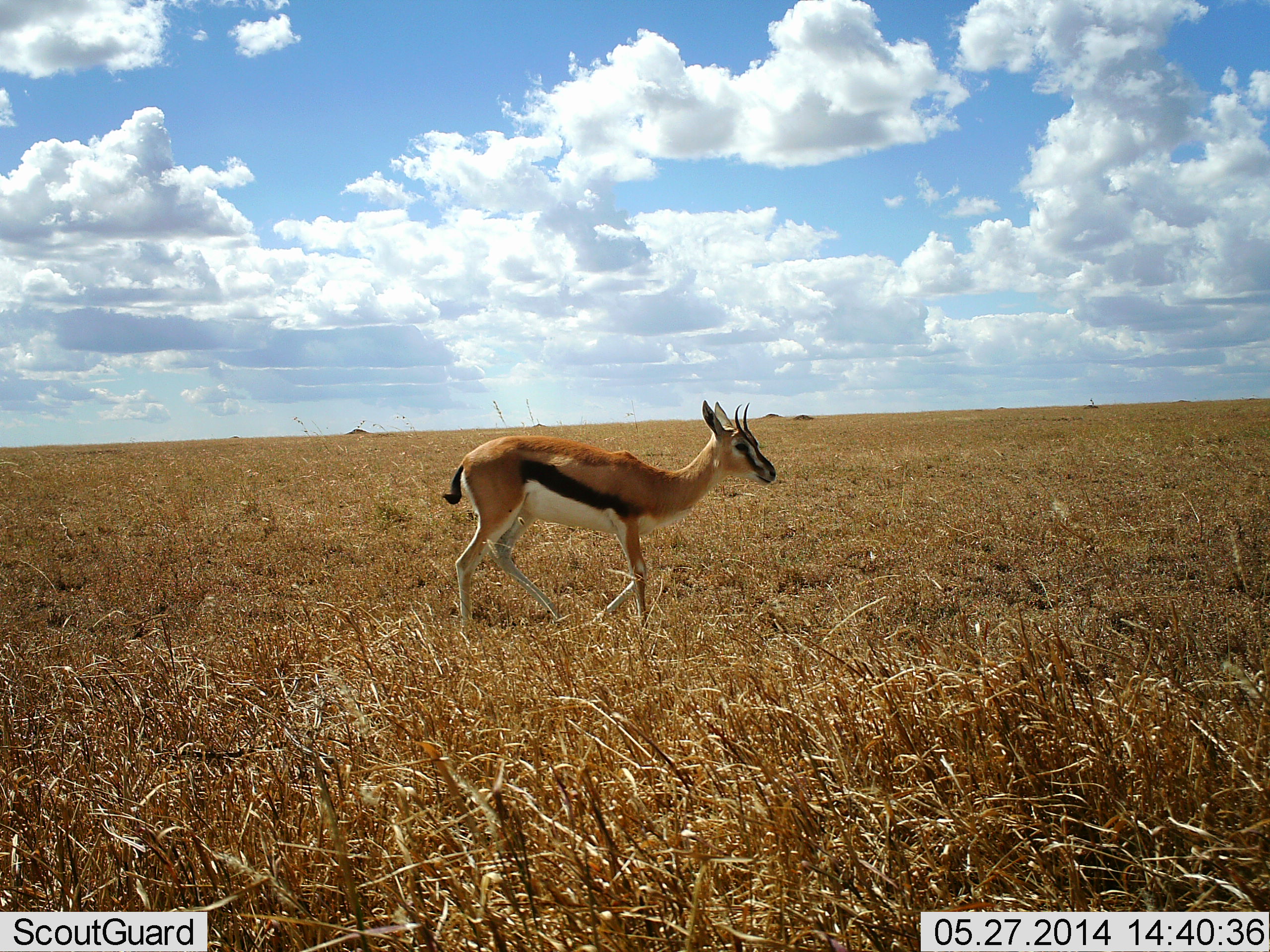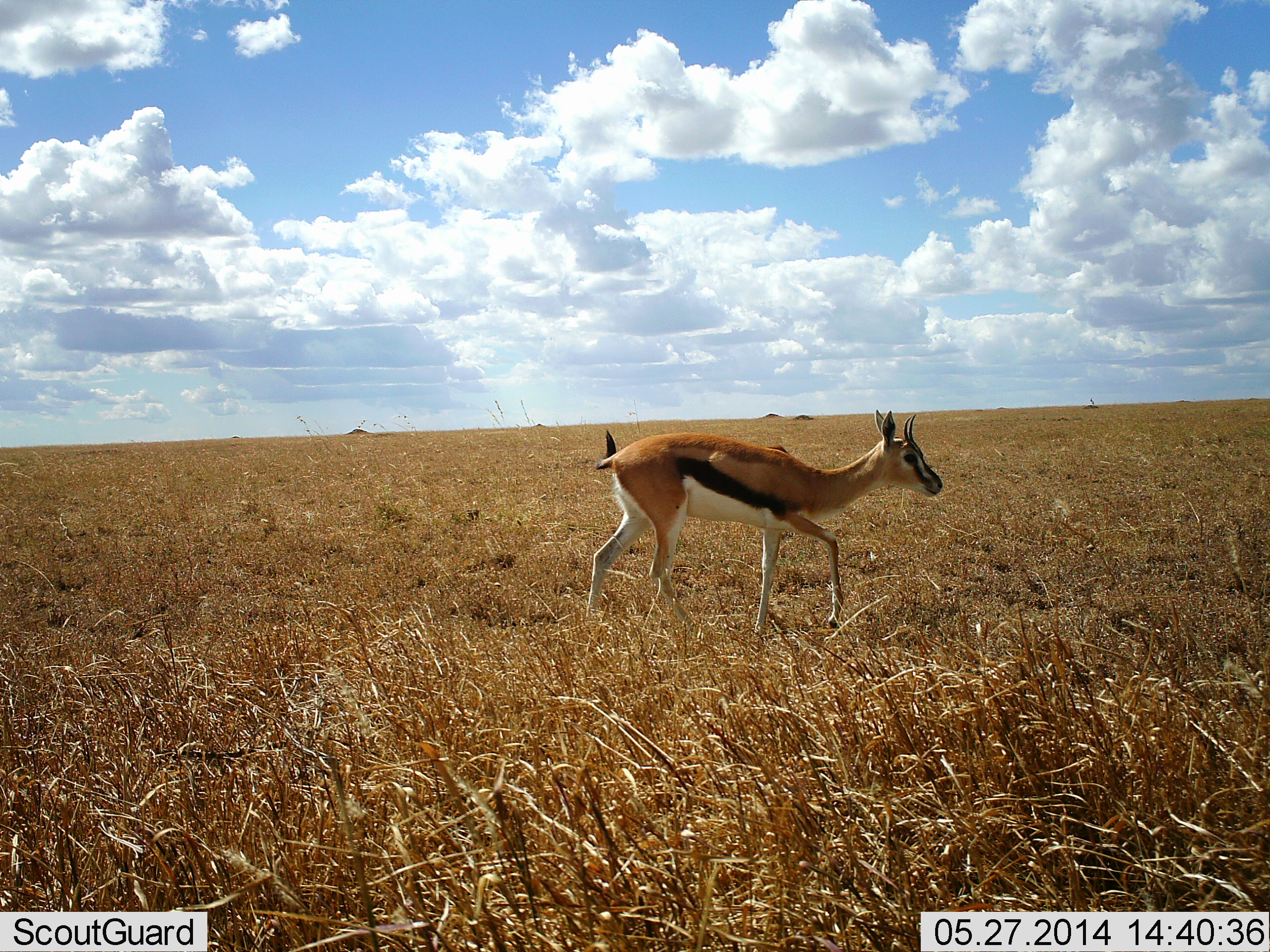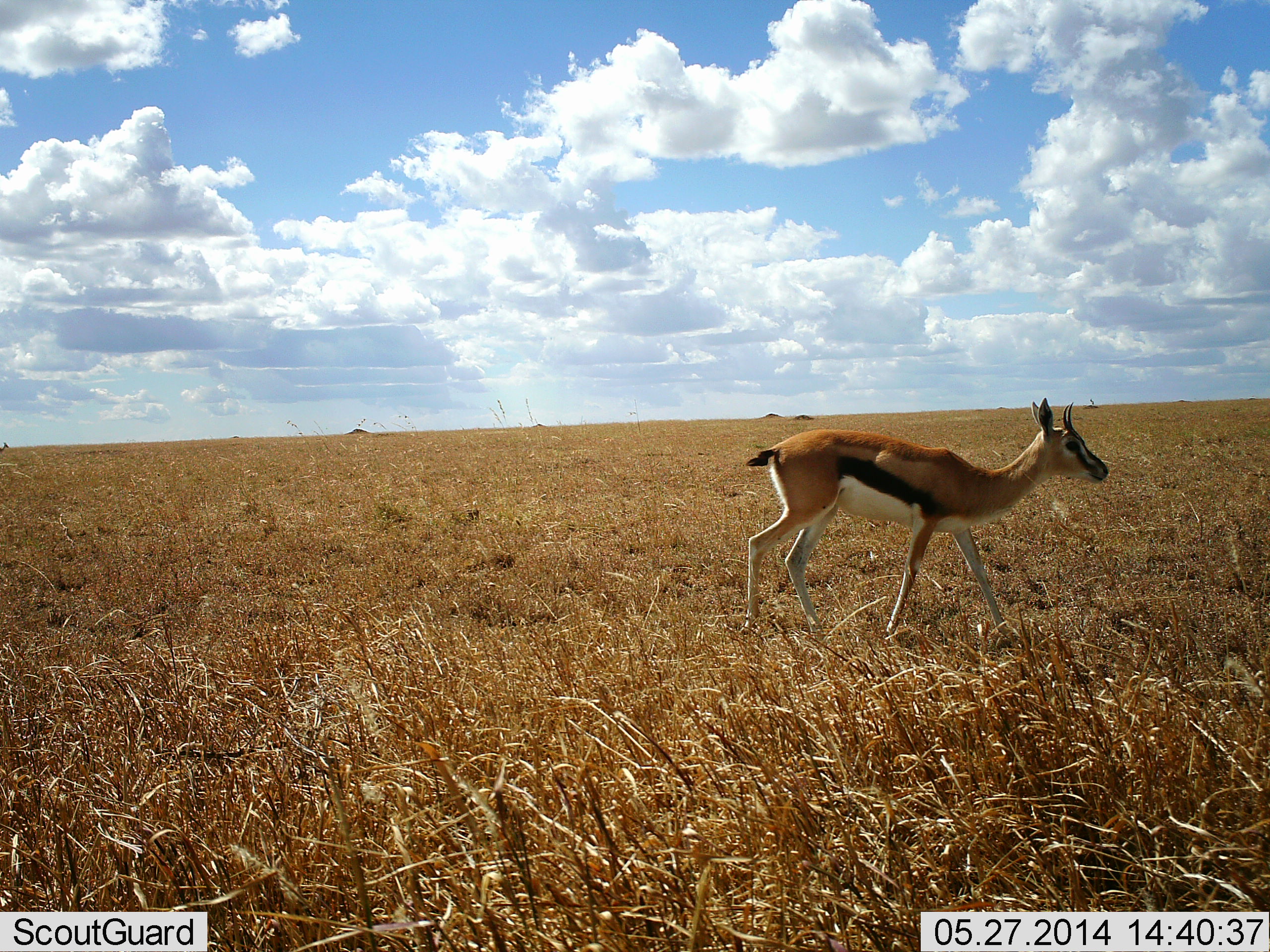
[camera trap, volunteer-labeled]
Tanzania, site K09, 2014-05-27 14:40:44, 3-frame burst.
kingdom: Animalia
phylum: Chordata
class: Mammalia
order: Artiodactyla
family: Bovidae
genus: Eudorcas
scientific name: Eudorcas thomsonii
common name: thomson's gazelle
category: gazellethomsons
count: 1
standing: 7%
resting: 0%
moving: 97%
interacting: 0%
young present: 0%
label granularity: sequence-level